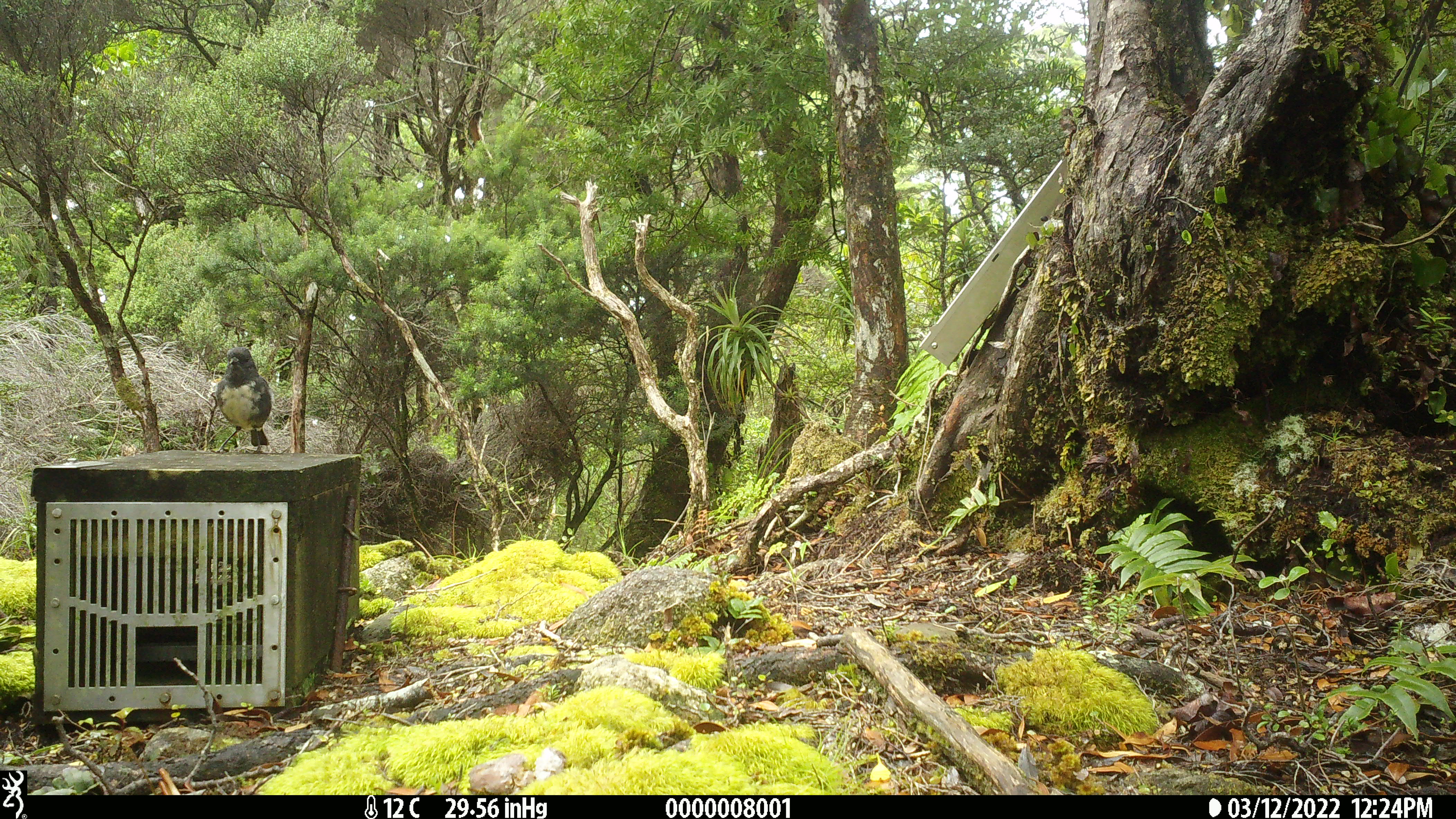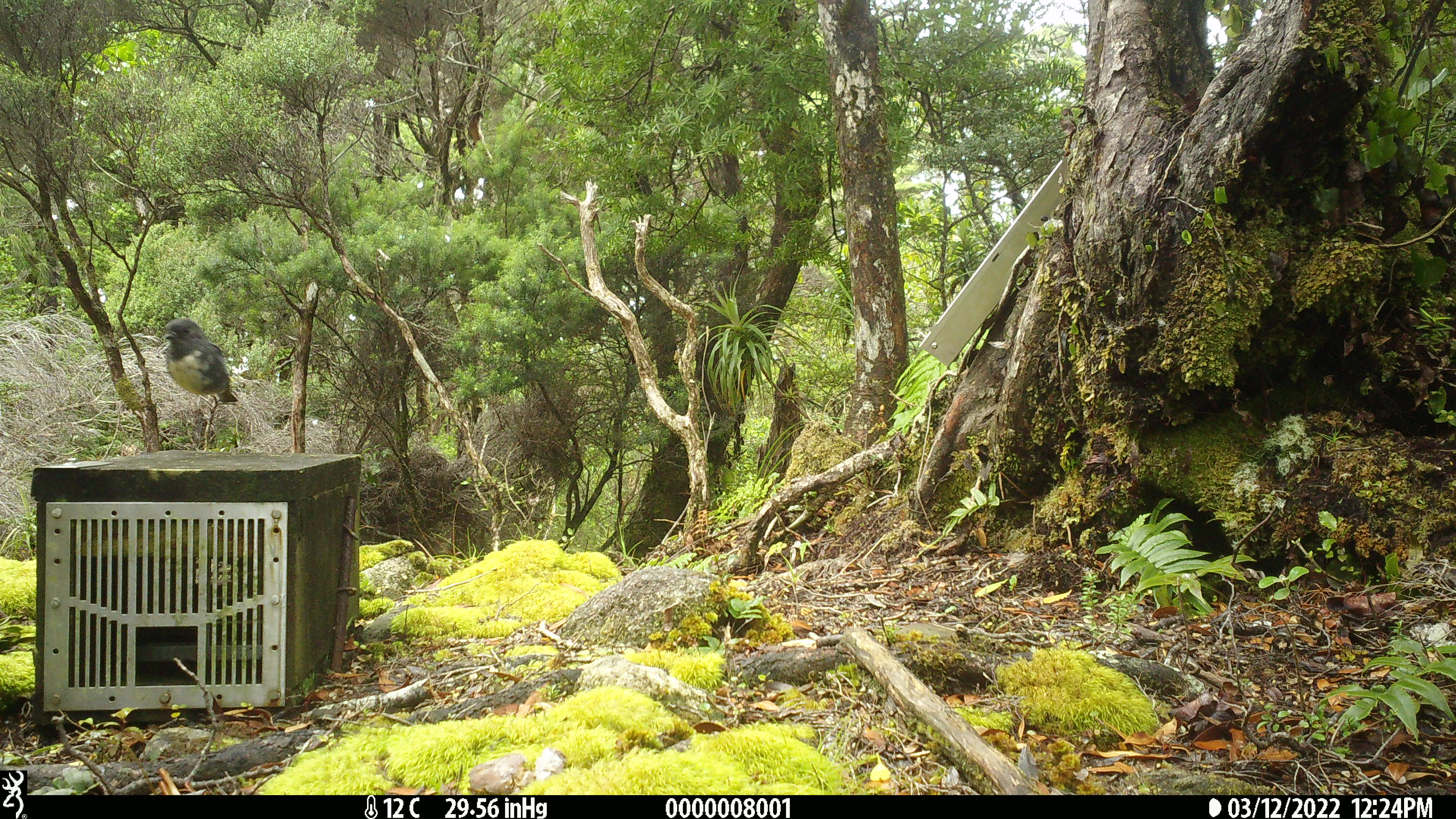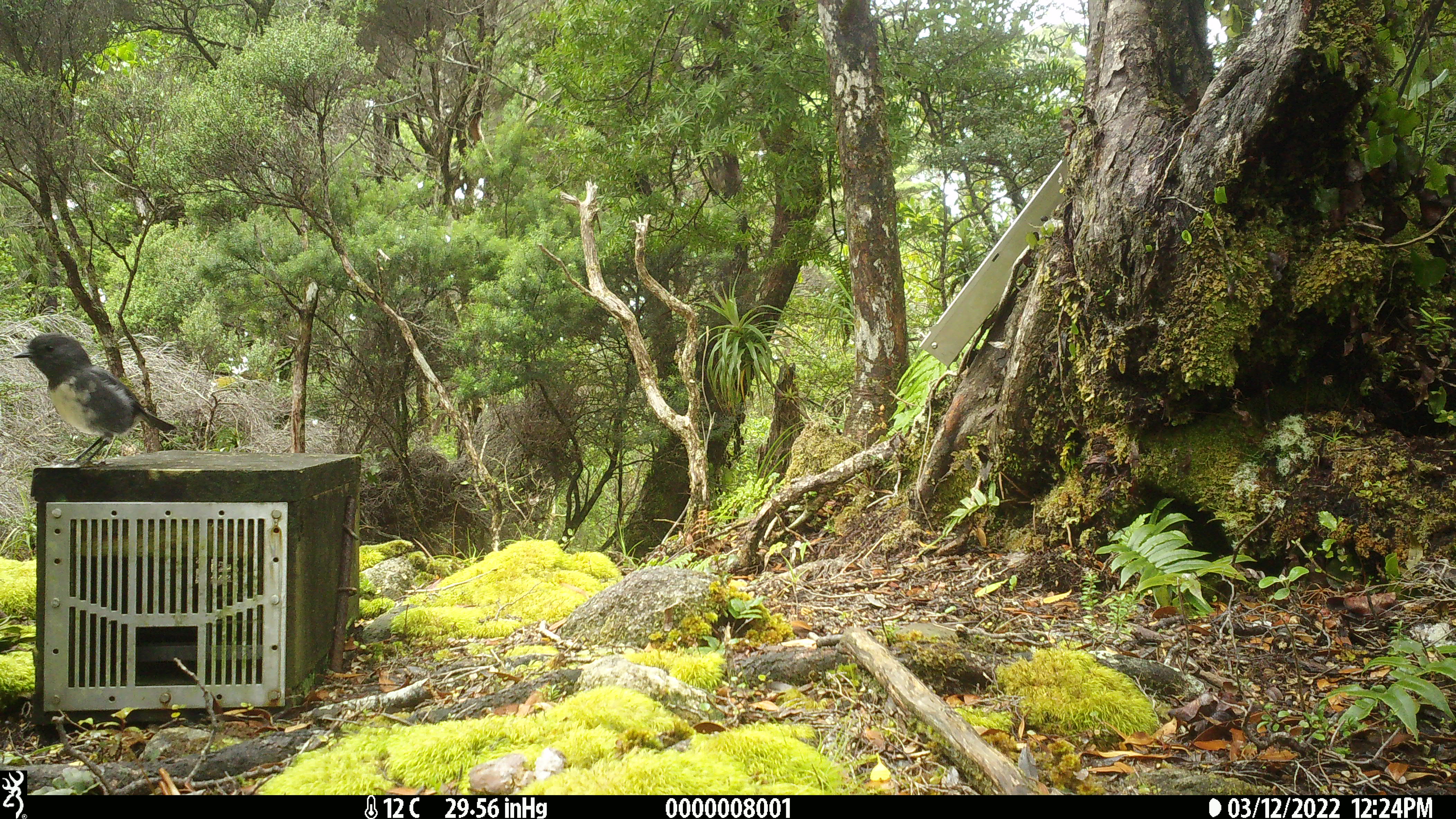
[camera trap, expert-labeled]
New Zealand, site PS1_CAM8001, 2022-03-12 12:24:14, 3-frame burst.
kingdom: Animalia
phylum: Chordata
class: Aves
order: Passeriformes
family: Petroicidae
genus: Petroica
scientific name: Petroica australis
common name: new zealand robin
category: robin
Robin (new zealand robin) (Petroica australis).